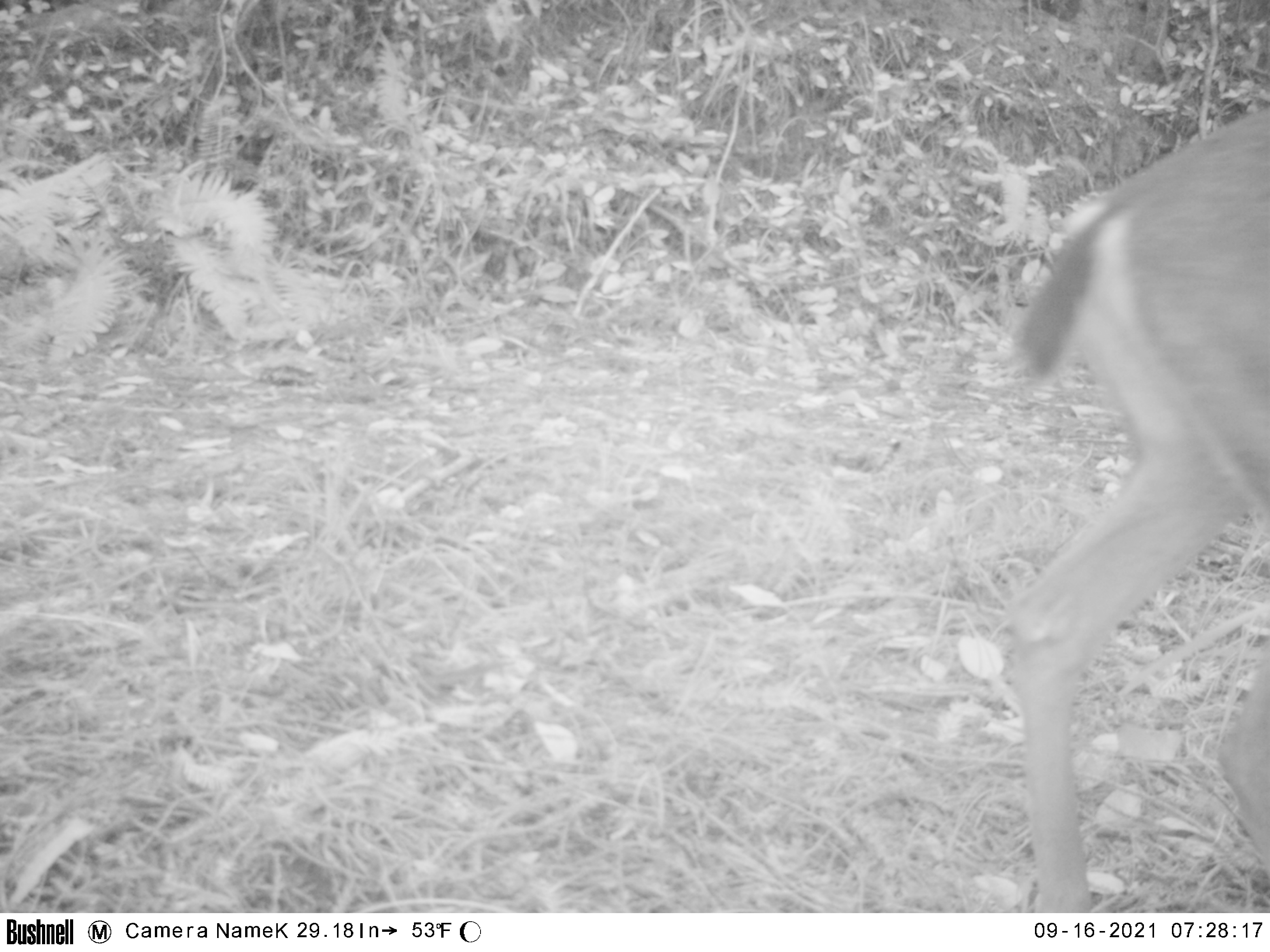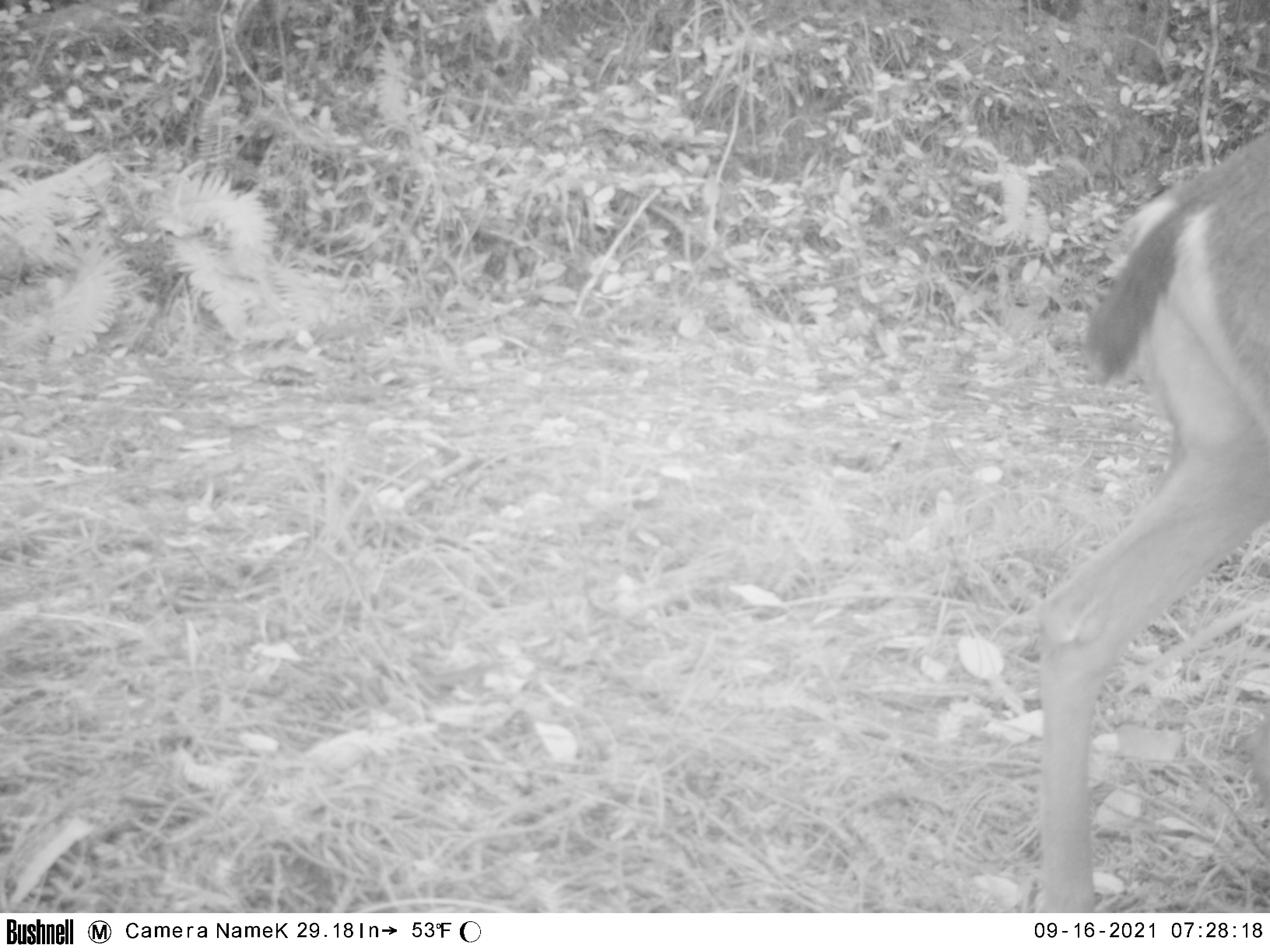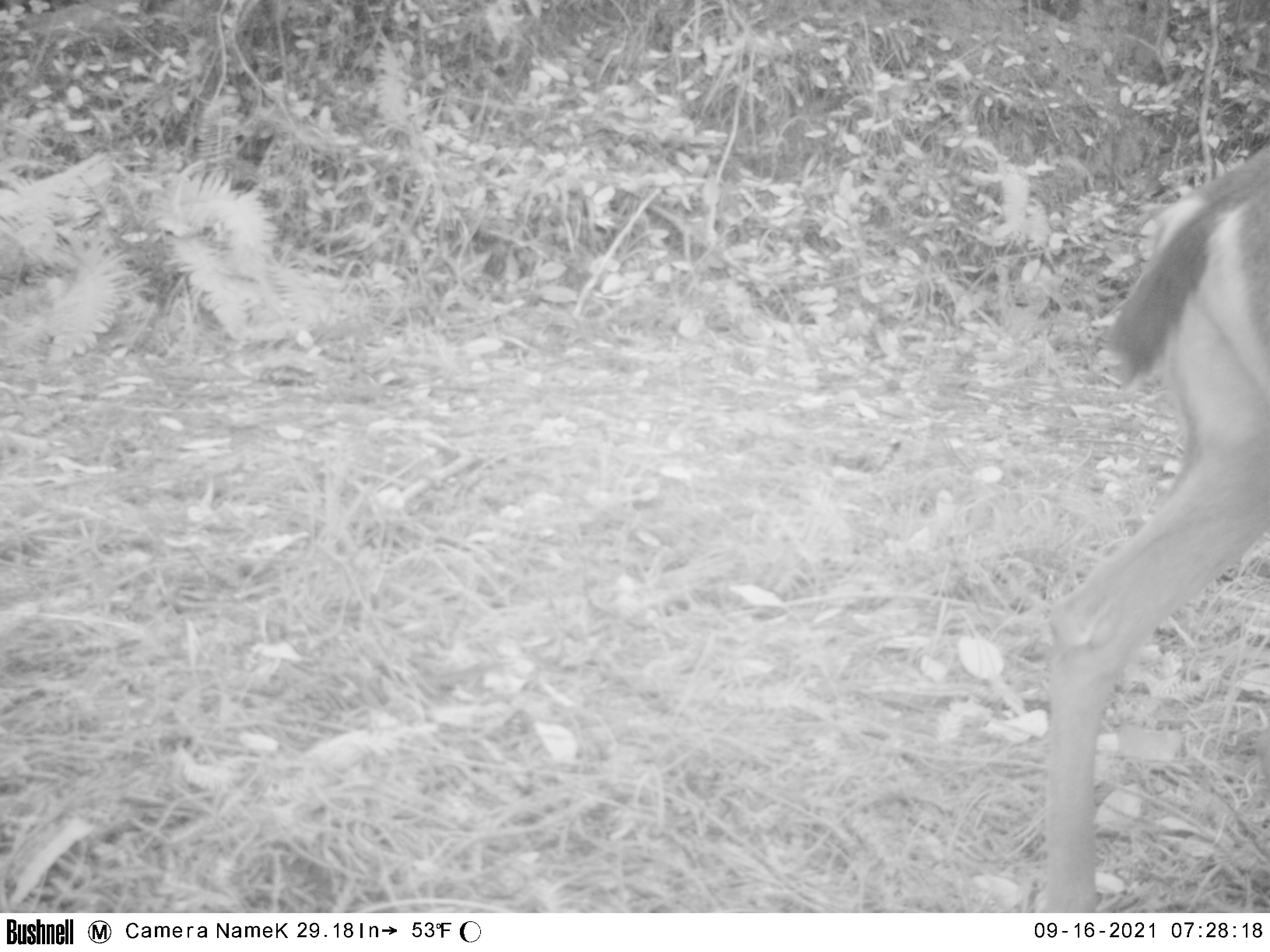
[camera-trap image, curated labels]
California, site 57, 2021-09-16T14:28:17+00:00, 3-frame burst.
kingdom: Animalia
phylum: Chordata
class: Mammalia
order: Artiodactyla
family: Cervidae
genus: Odocoileus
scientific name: Odocoileus hemionus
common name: mule deer